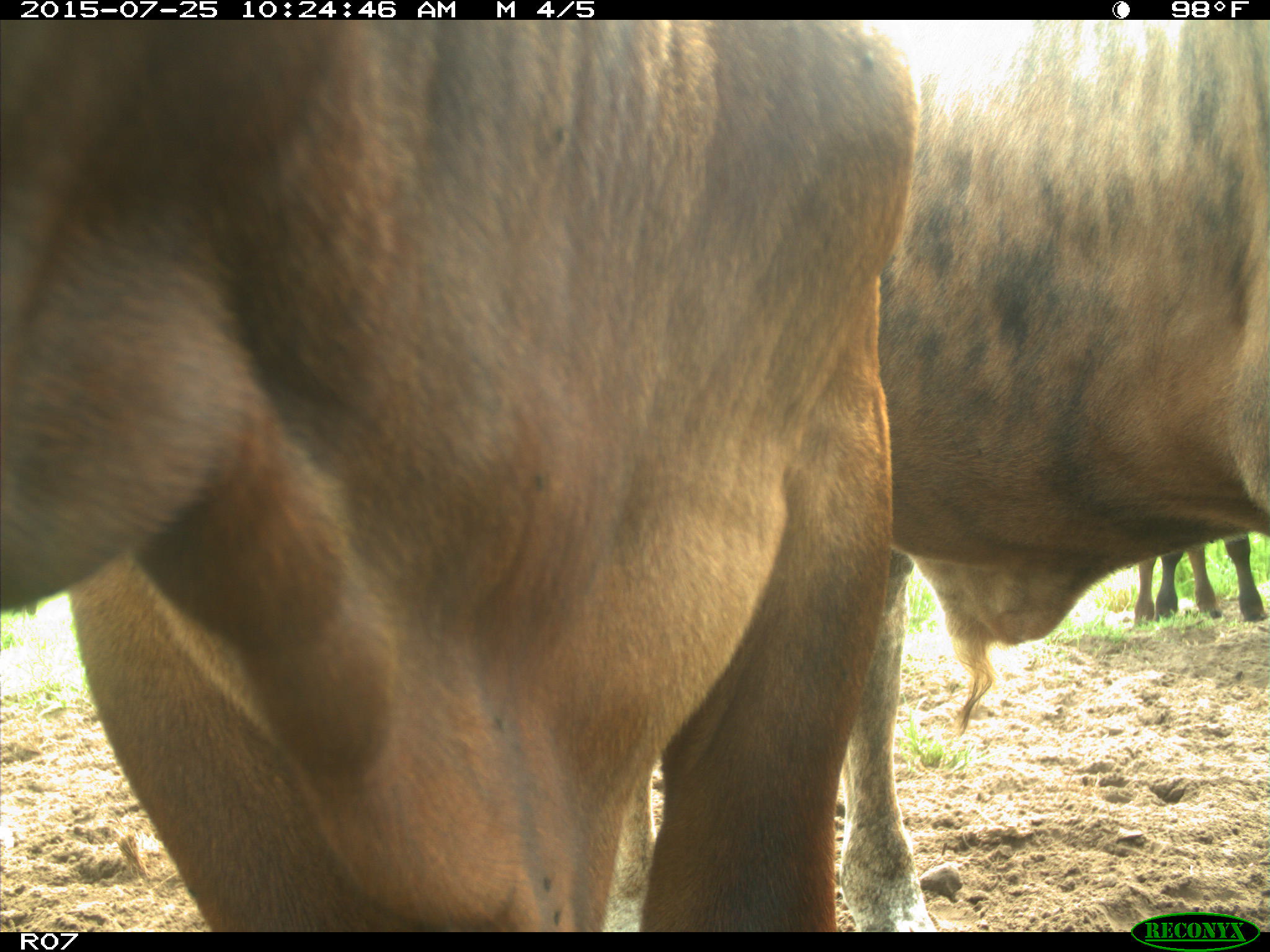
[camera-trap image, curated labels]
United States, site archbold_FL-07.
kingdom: Animalia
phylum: Chordata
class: Mammalia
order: Artiodactyla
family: Bovidae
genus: Bos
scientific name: Bos taurus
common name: domestic cow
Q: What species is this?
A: Bos taurus (domestic cow).